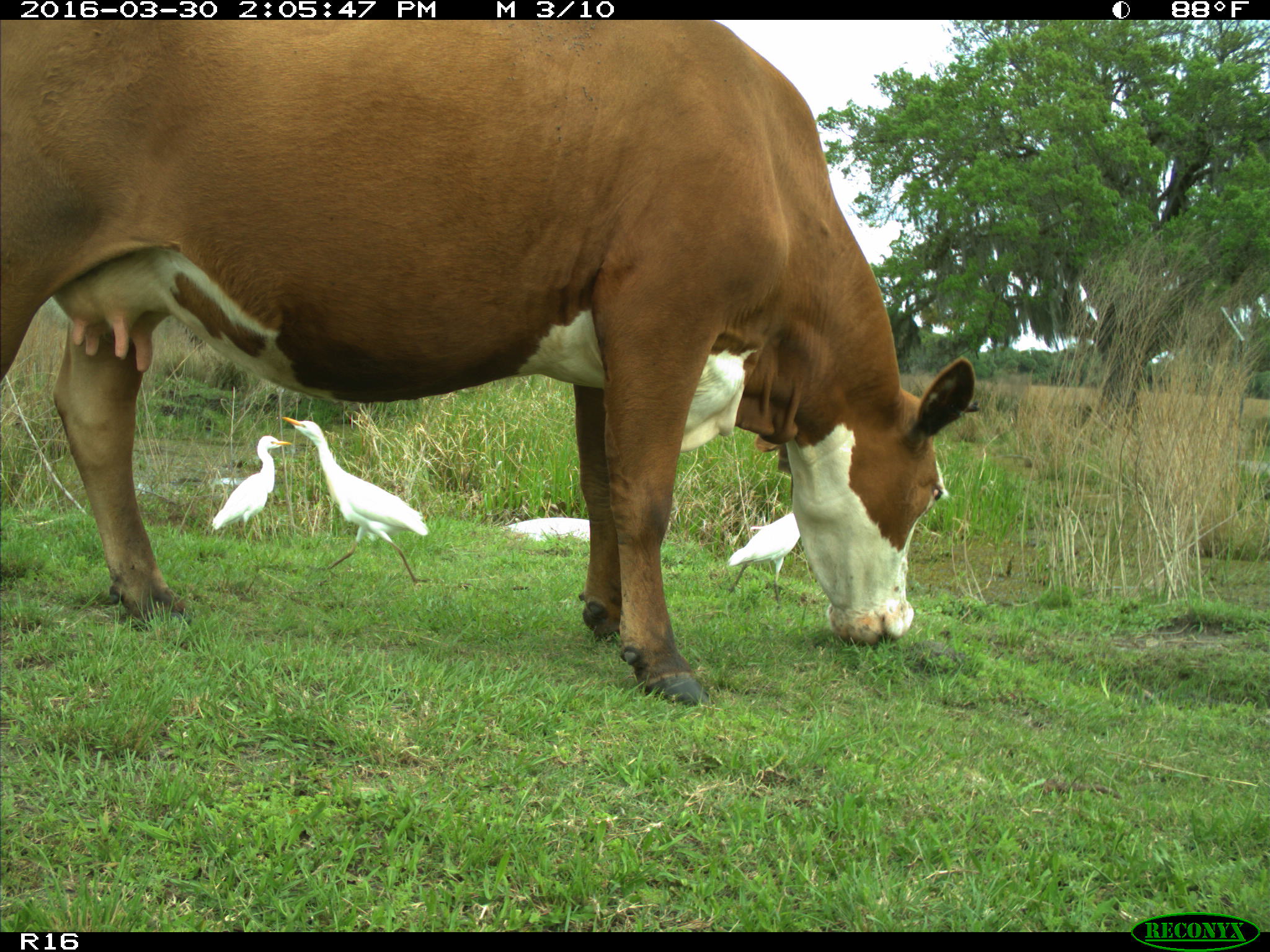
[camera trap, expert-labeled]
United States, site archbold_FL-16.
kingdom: Animalia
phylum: Chordata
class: Mammalia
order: Artiodactyla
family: Bovidae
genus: Bos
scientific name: Bos taurus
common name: domestic cow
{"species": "Bos taurus (domestic cow)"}